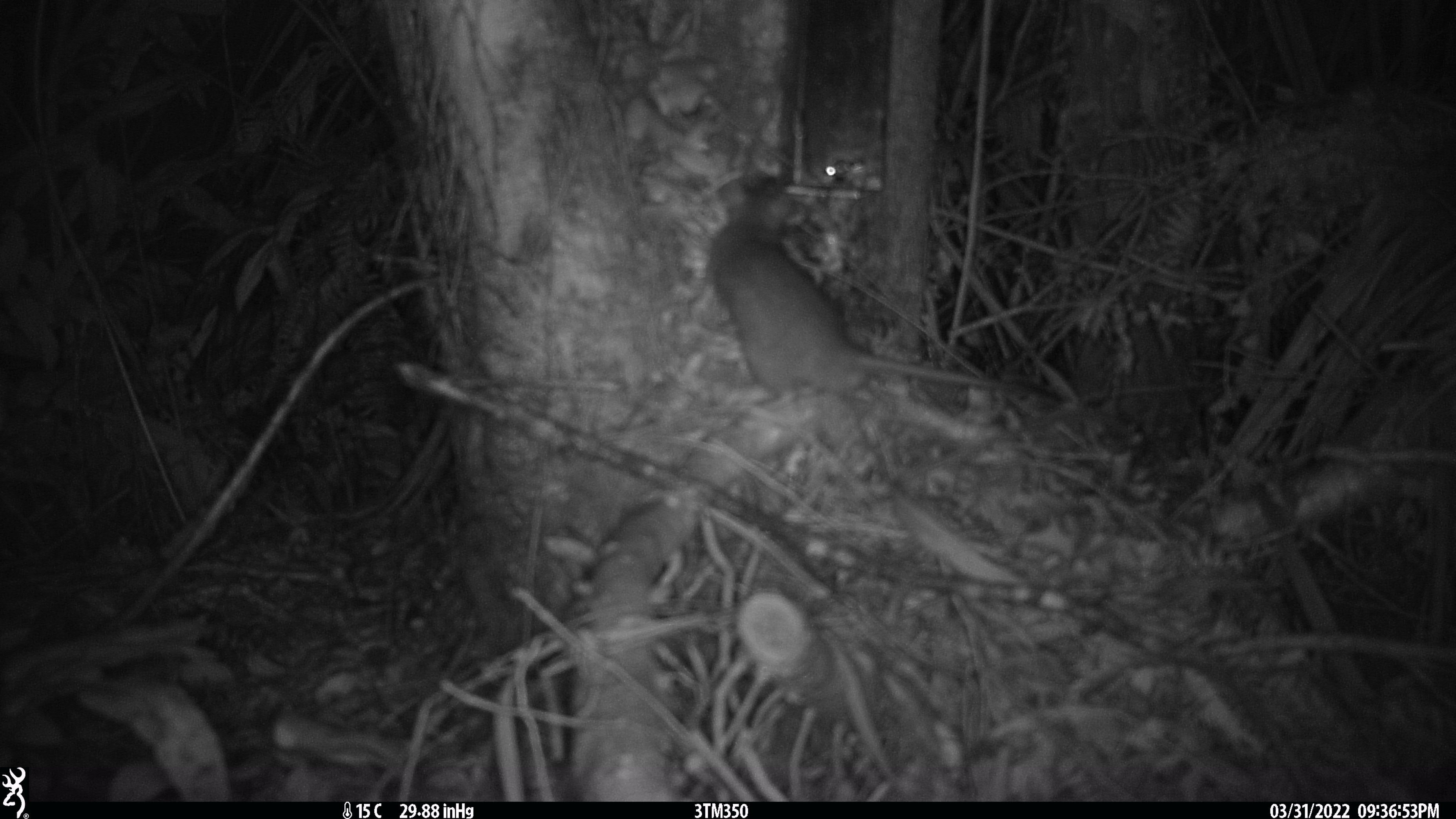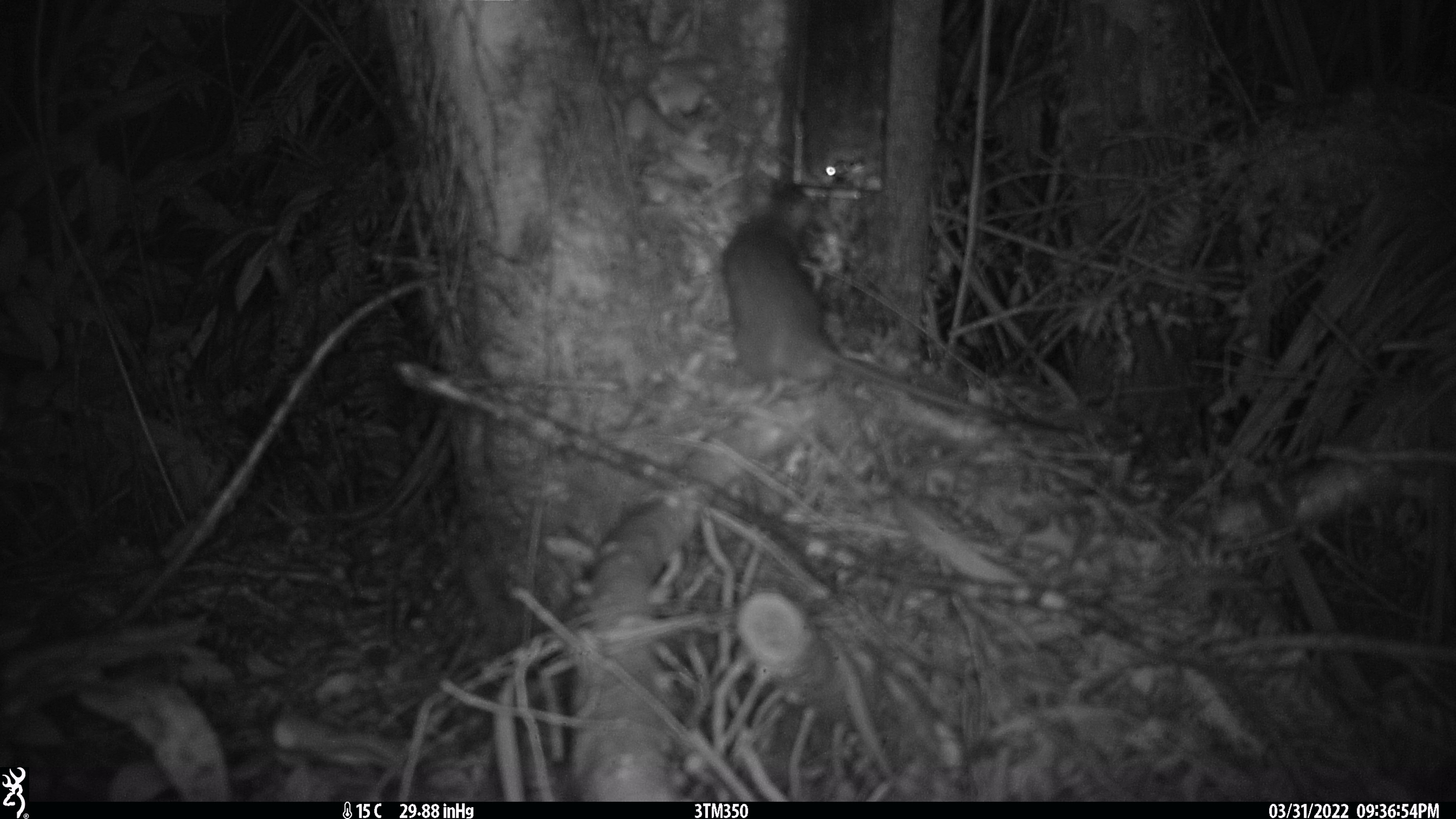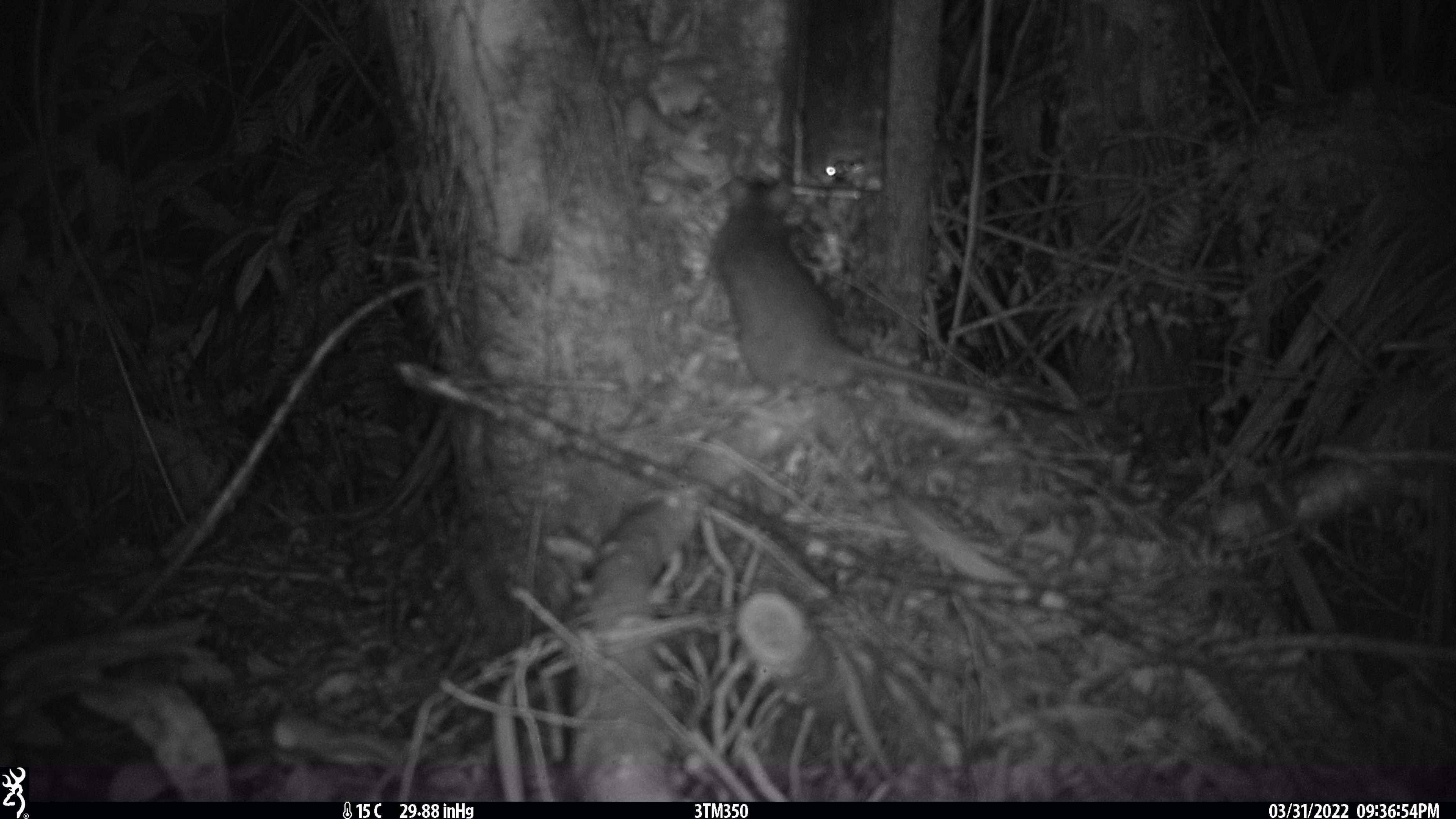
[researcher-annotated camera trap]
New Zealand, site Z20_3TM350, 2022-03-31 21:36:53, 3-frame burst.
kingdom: Animalia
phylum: Chordata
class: Mammalia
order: Rodentia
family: Muridae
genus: Rattus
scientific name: Rattus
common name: rat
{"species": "rat (Rattus)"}